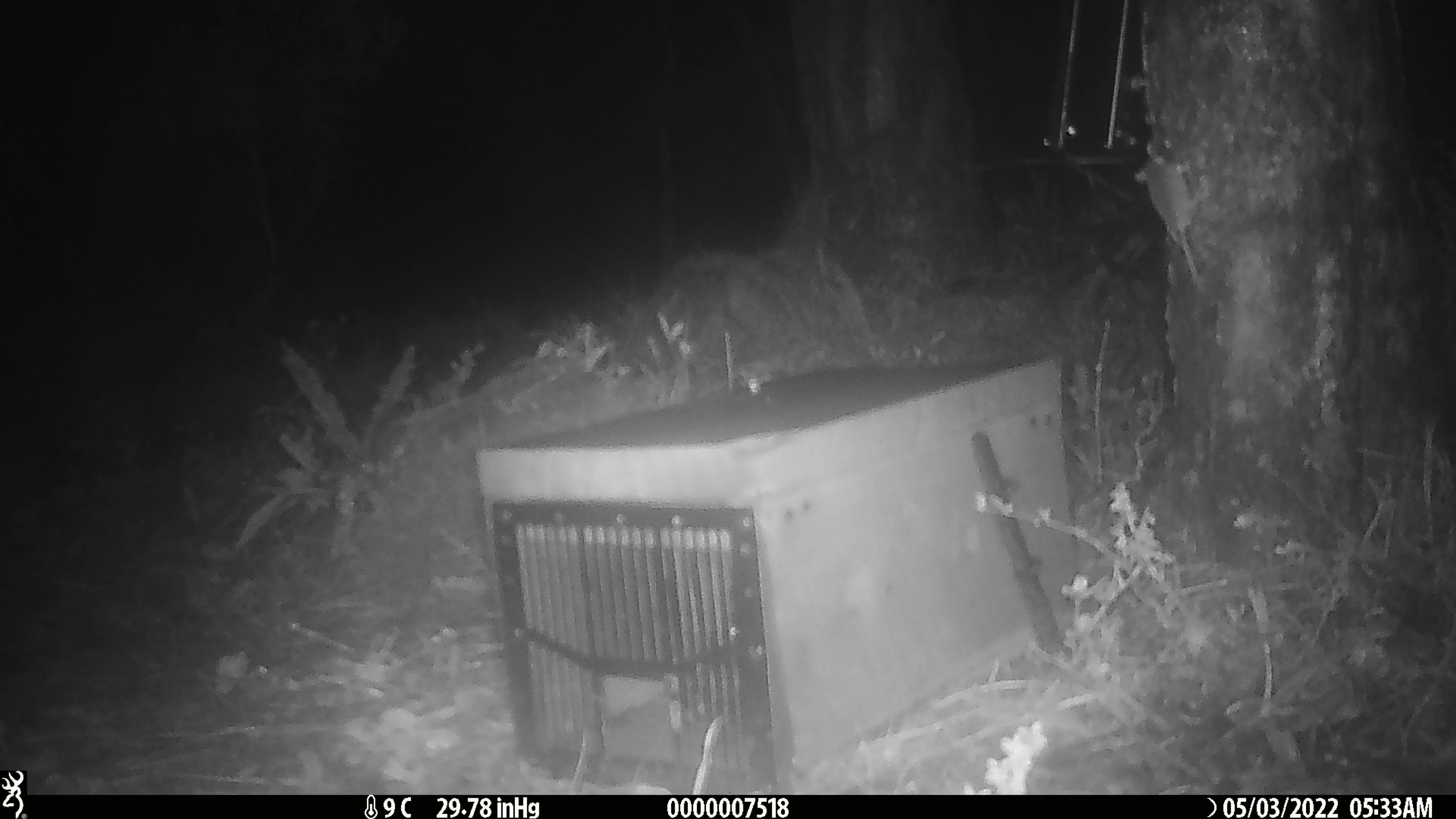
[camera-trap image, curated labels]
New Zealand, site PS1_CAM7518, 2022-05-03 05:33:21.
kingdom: Animalia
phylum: Chordata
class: Mammalia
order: Rodentia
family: Muridae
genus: Mus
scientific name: Mus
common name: mouse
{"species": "mouse (Mus)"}